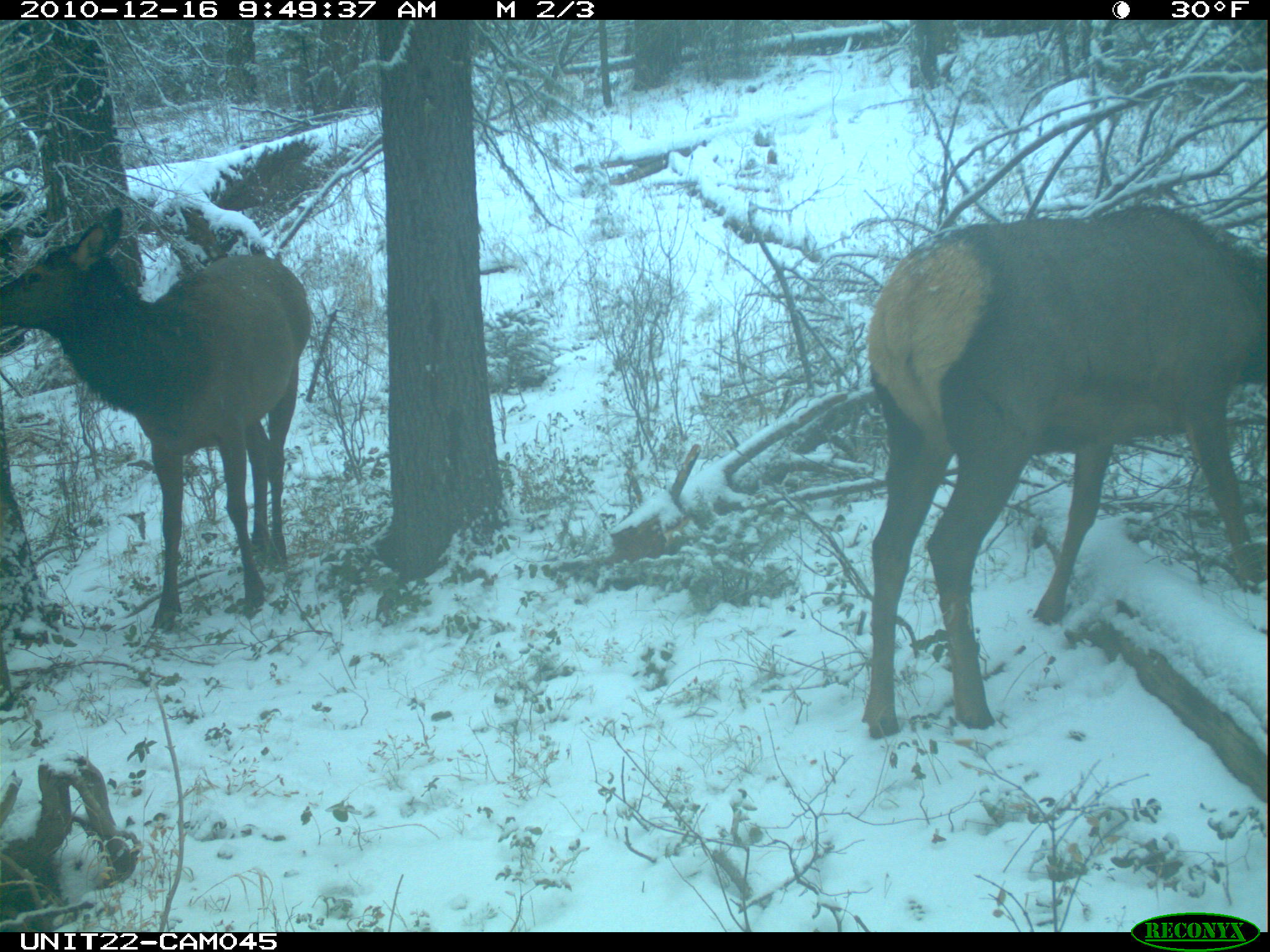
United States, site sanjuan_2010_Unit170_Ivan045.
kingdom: Animalia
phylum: Chordata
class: Mammalia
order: Artiodactyla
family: Cervidae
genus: Cervus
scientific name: Cervus elaphus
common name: red deer